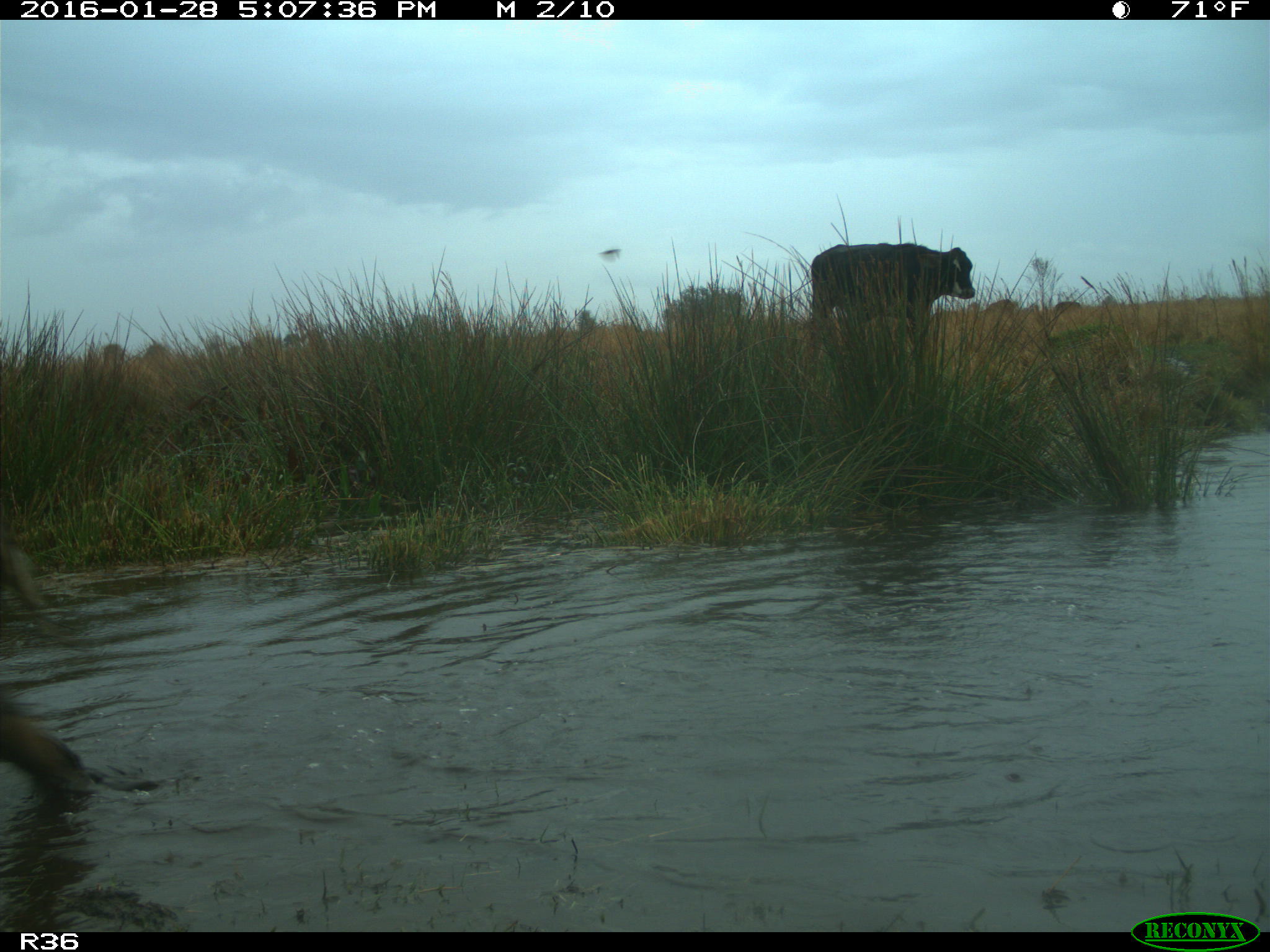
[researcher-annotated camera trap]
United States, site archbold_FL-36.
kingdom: Animalia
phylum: Chordata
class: Mammalia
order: Artiodactyla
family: Bovidae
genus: Bos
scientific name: Bos taurus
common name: domestic cow